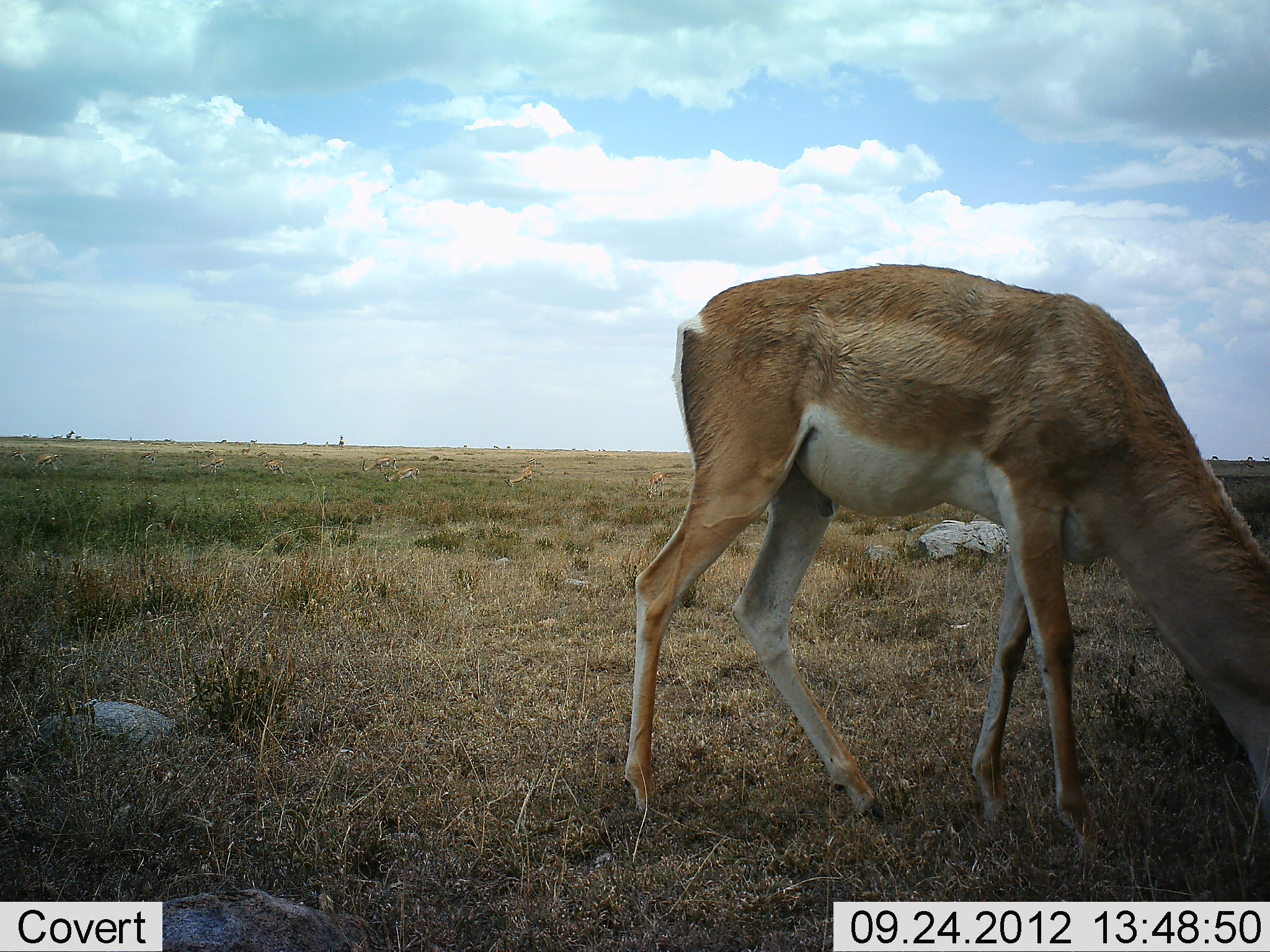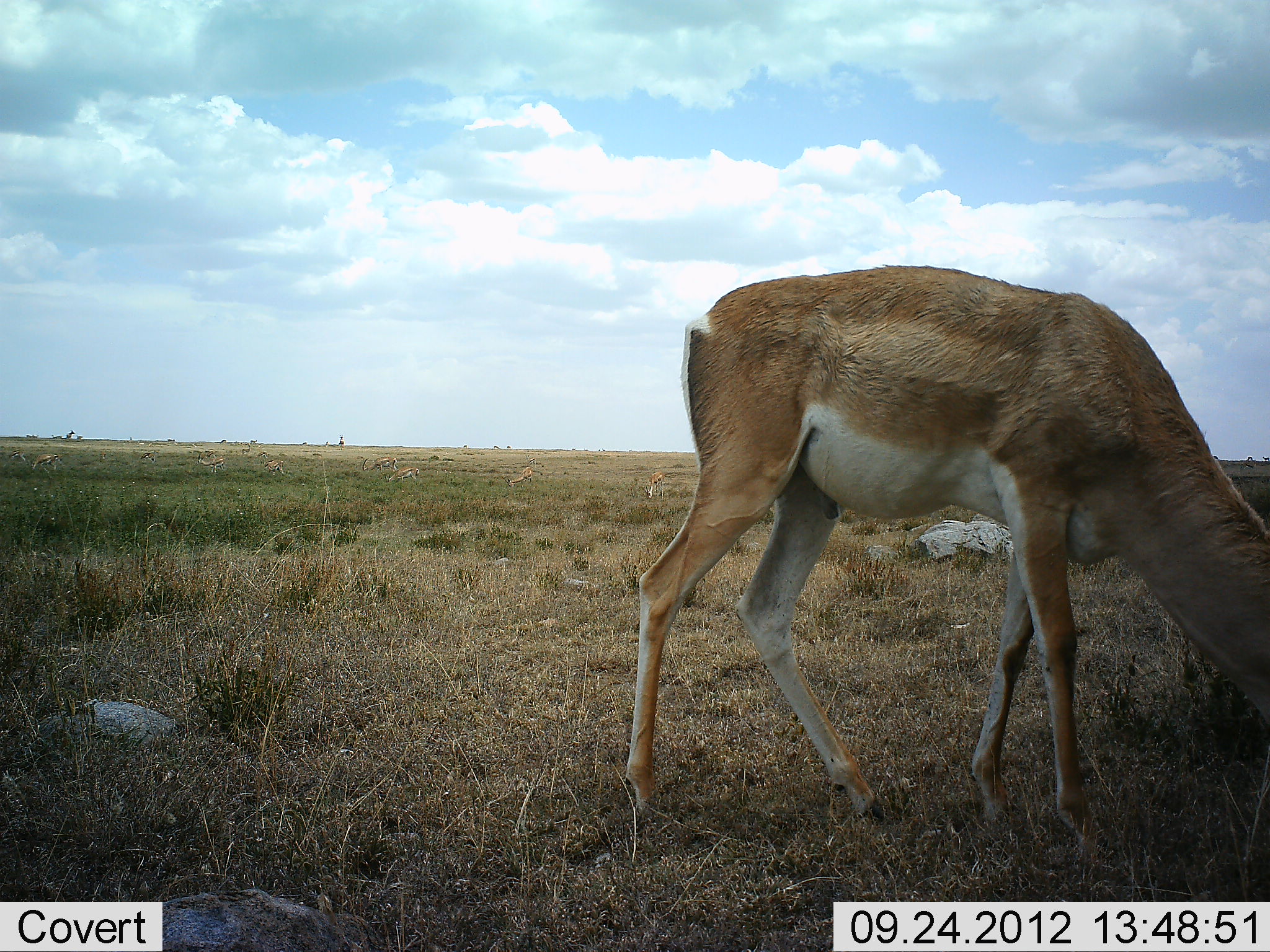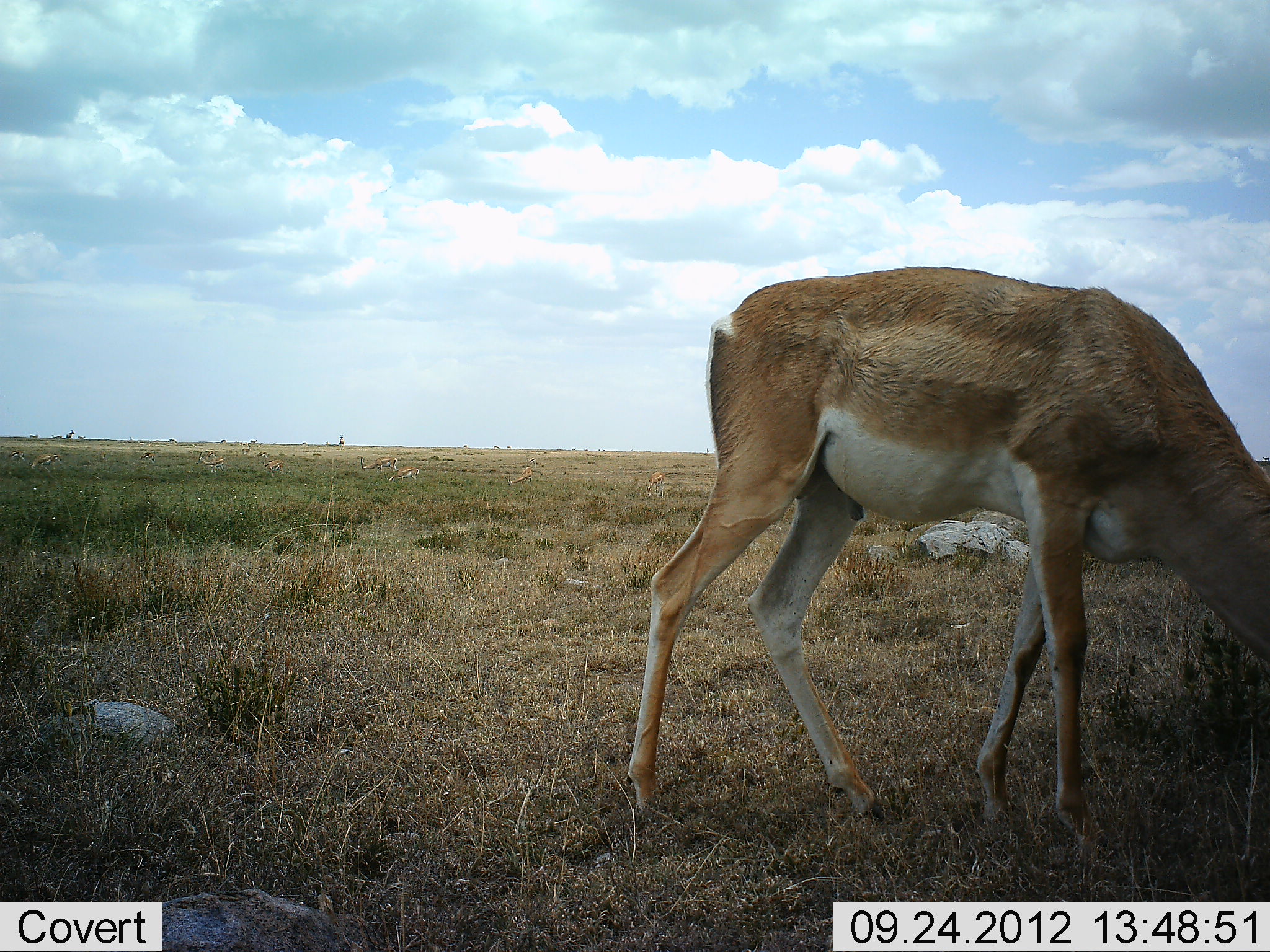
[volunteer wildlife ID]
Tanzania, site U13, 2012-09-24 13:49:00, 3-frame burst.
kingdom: Animalia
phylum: Chordata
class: Mammalia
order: Artiodactyla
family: Bovidae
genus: Nanger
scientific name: Nanger granti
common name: grant's gazelle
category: gazellegrants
Gazellegrants (grant's gazelle) (Nanger granti), count 1. Behavior (volunteer vote fractions): standing 20%, resting 0%, moving 0%, interacting 0%. Young present (vote fraction): 0%. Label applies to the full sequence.